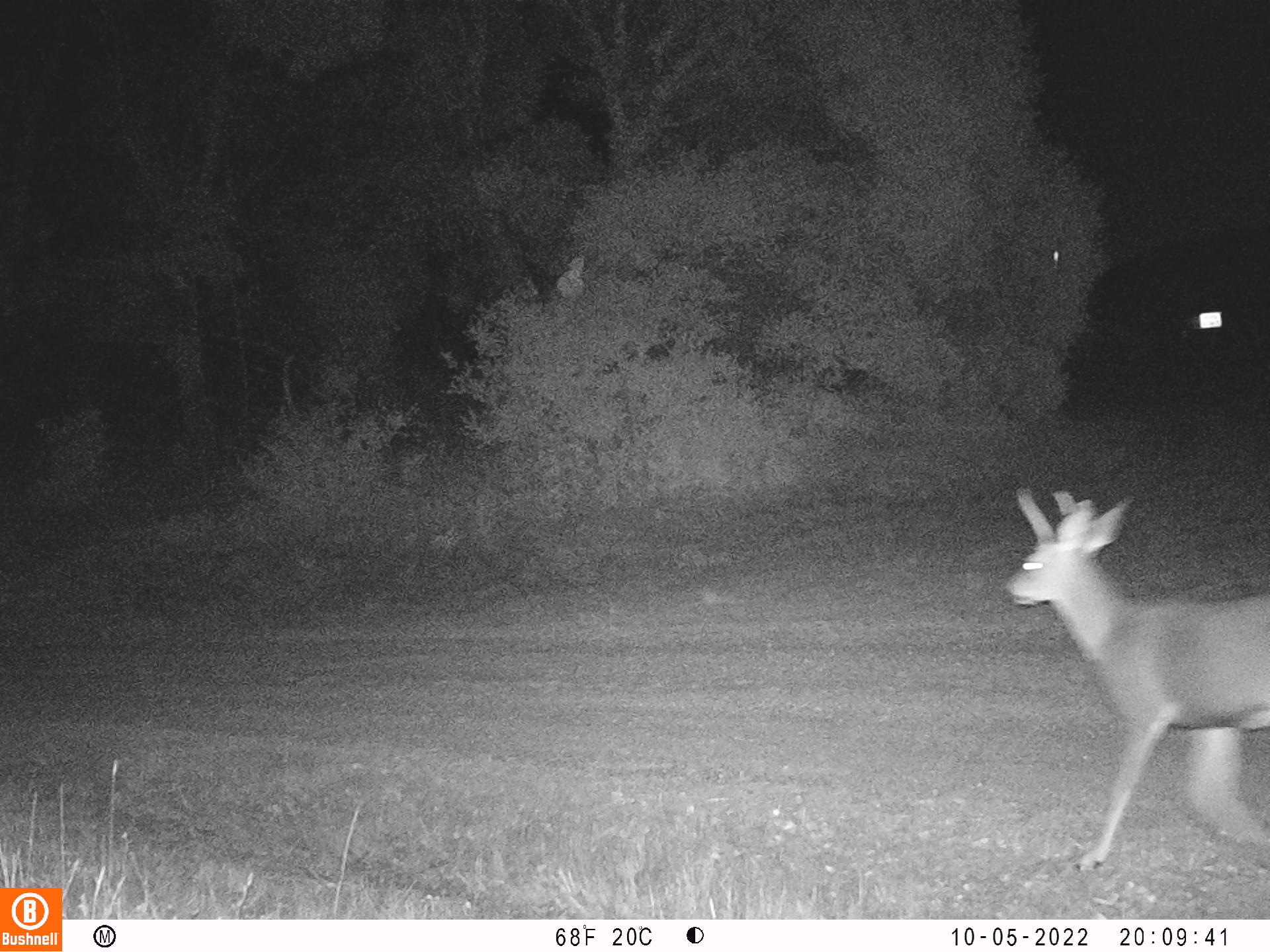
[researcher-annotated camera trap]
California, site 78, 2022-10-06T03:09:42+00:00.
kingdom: Animalia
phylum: Chordata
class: Mammalia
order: Artiodactyla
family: Cervidae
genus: Odocoileus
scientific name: Odocoileus hemionus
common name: mule deer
Mule deer (Odocoileus hemionus).